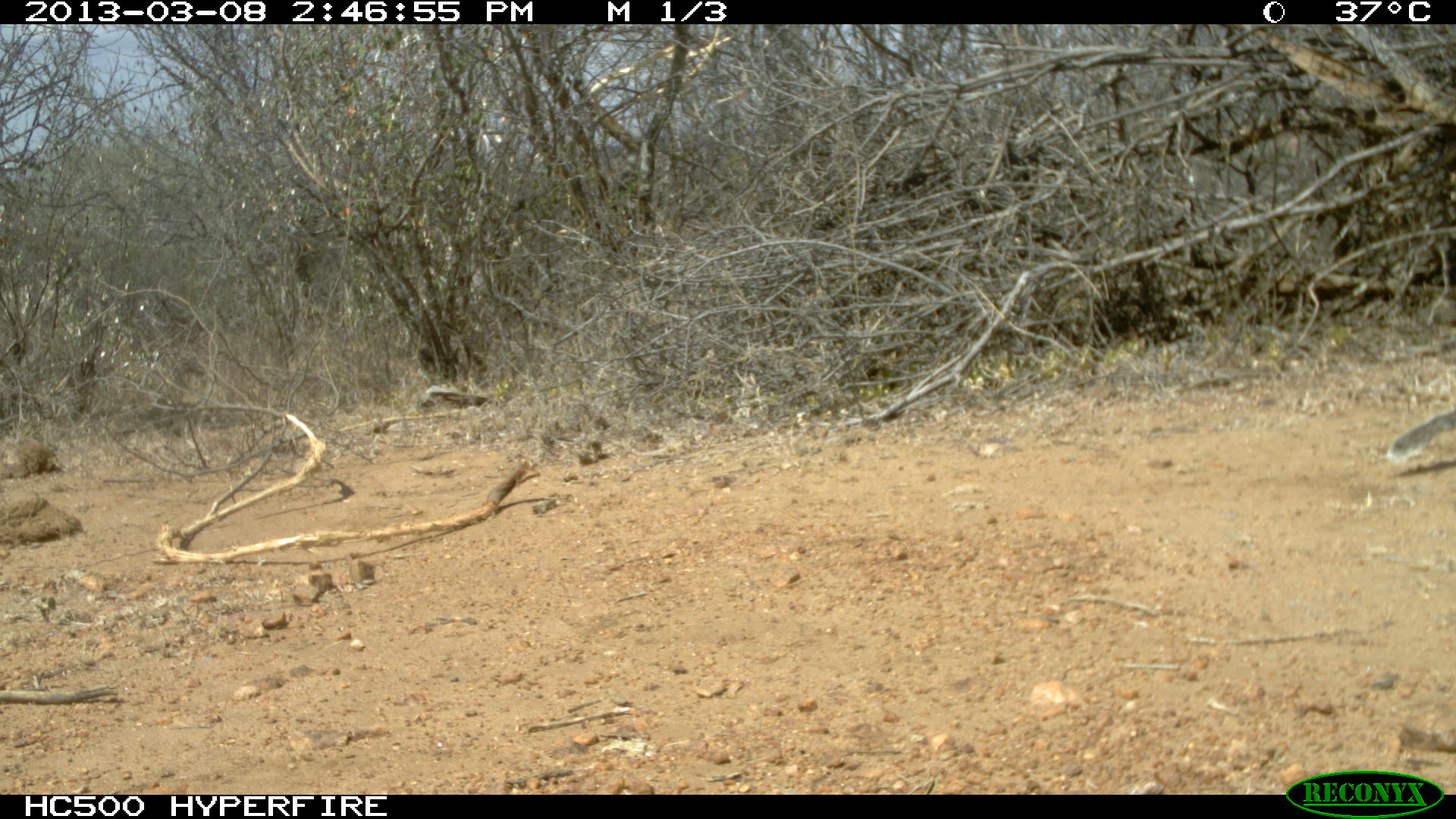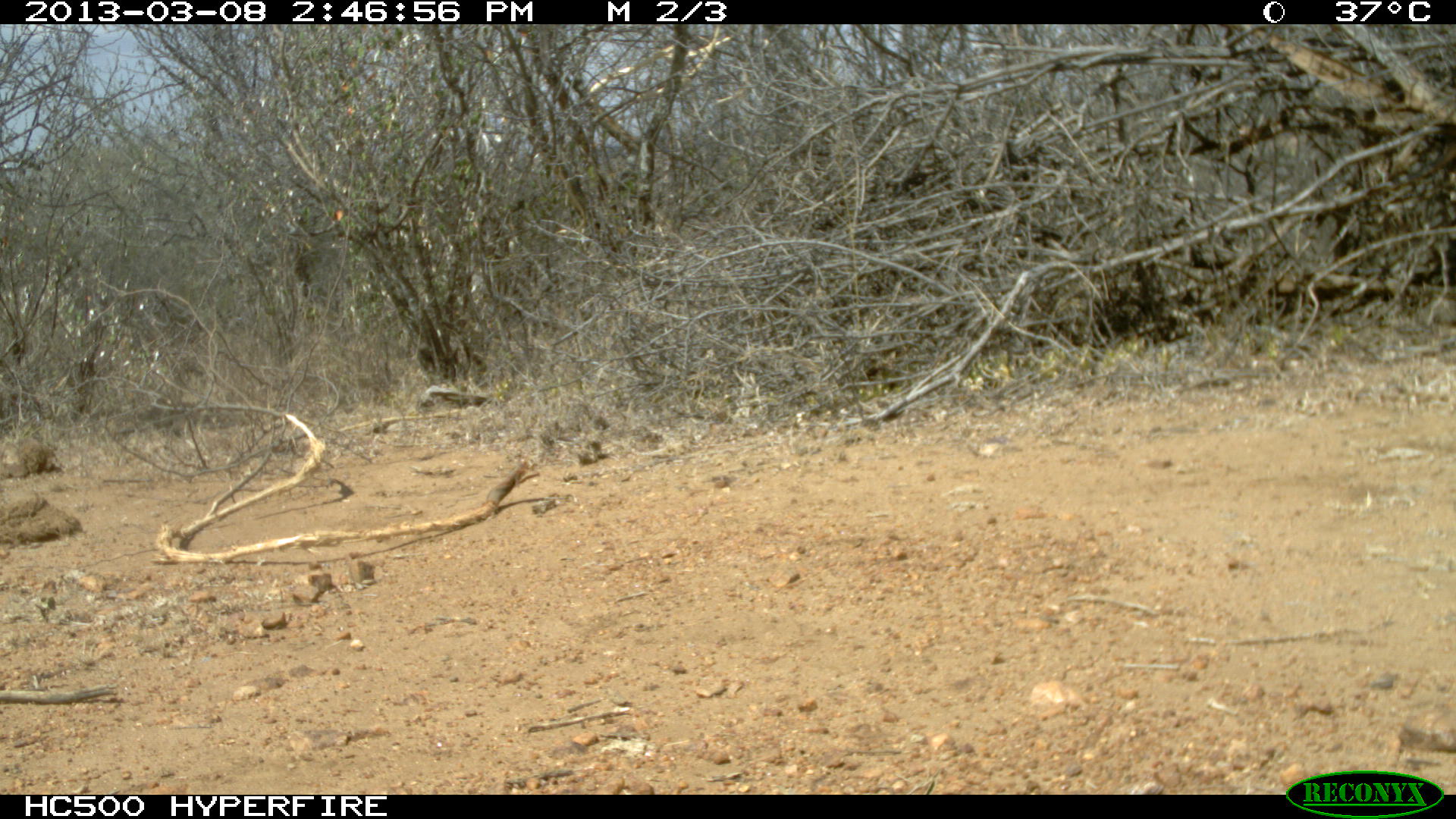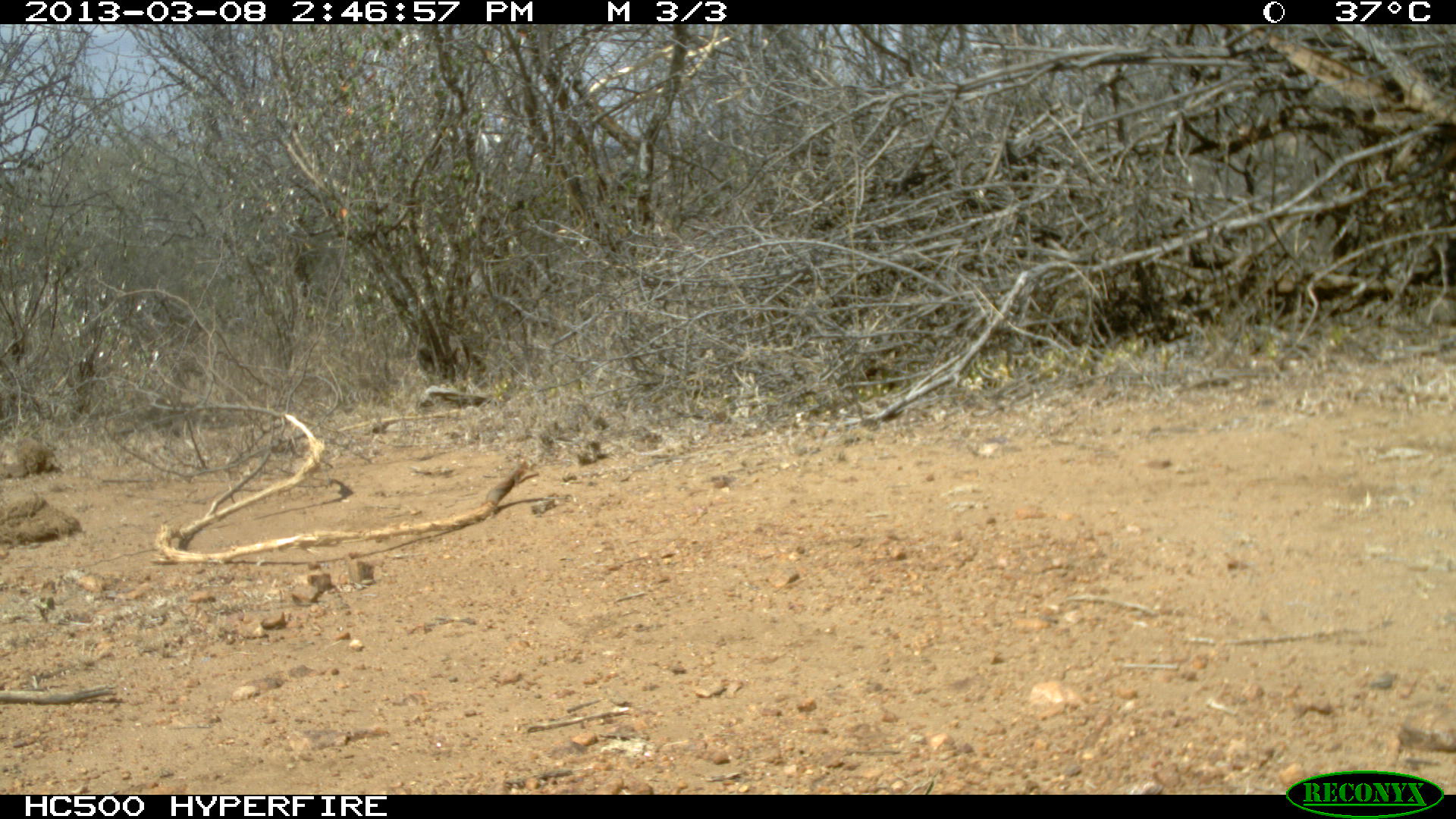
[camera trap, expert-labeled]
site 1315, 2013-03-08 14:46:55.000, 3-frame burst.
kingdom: Animalia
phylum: Chordata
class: Mammalia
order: Rodentia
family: Sciuridae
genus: Euxerus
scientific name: Euxerus erythropus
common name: striped ground squirrel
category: xerus erythropus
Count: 1.